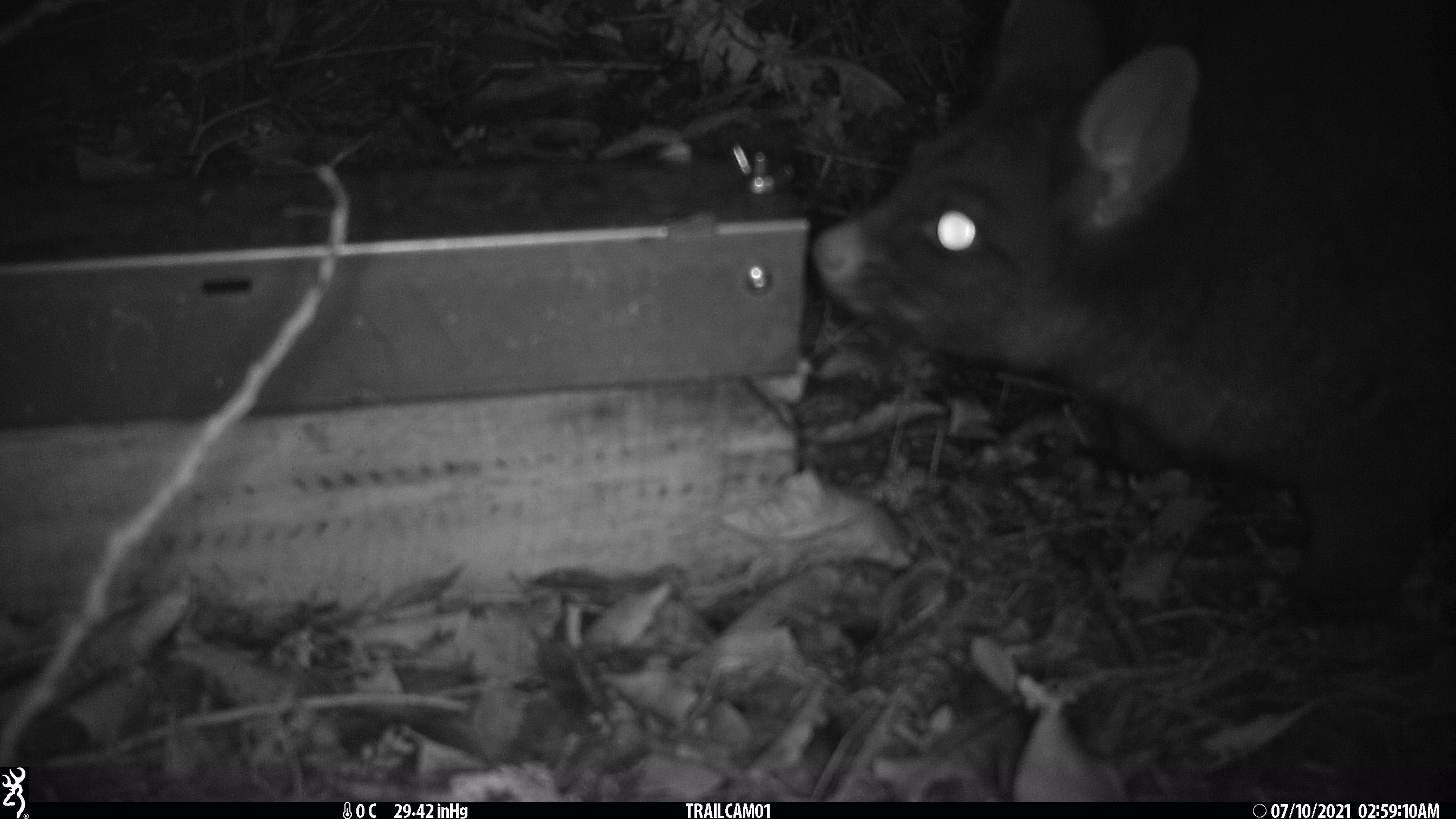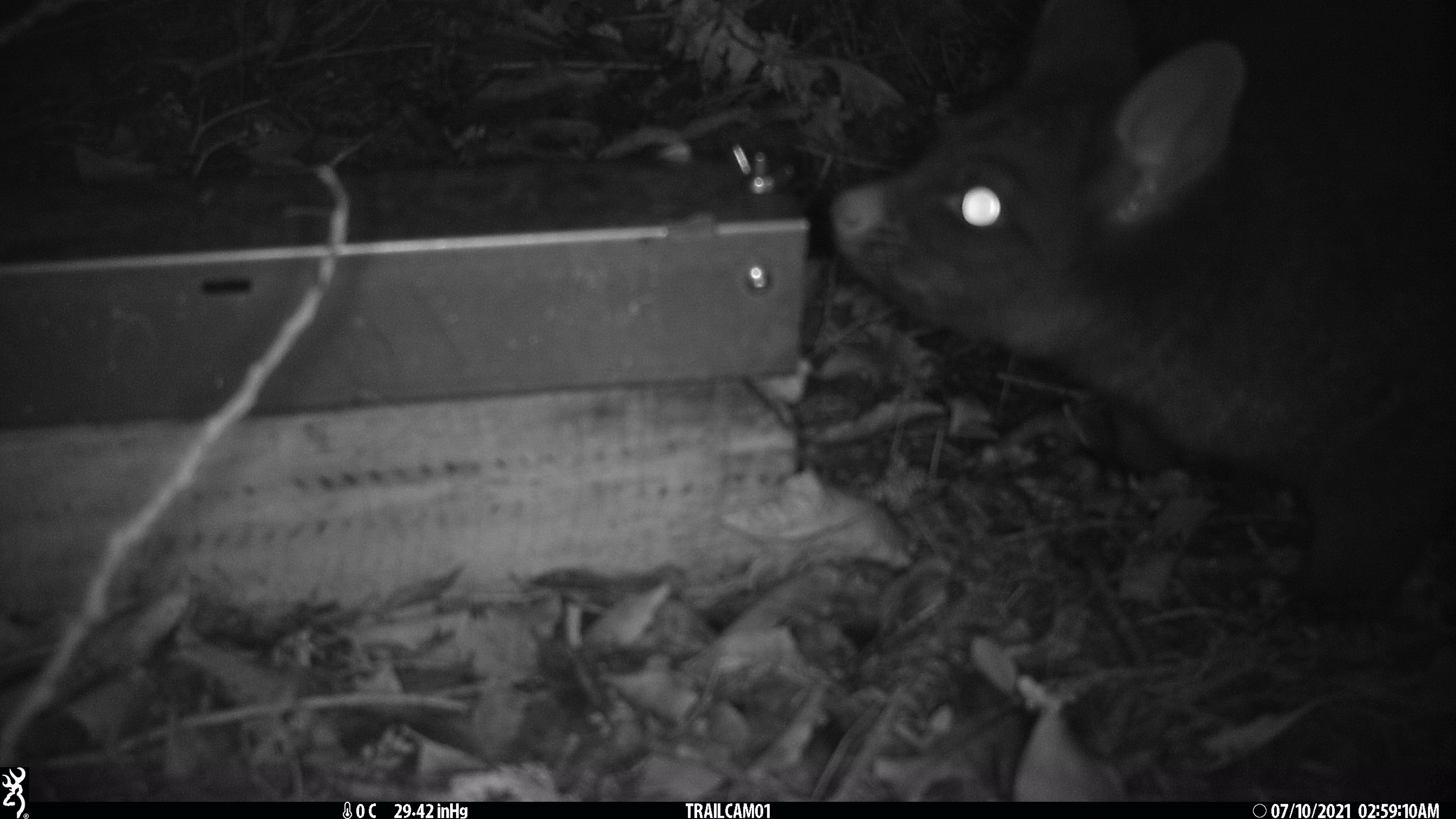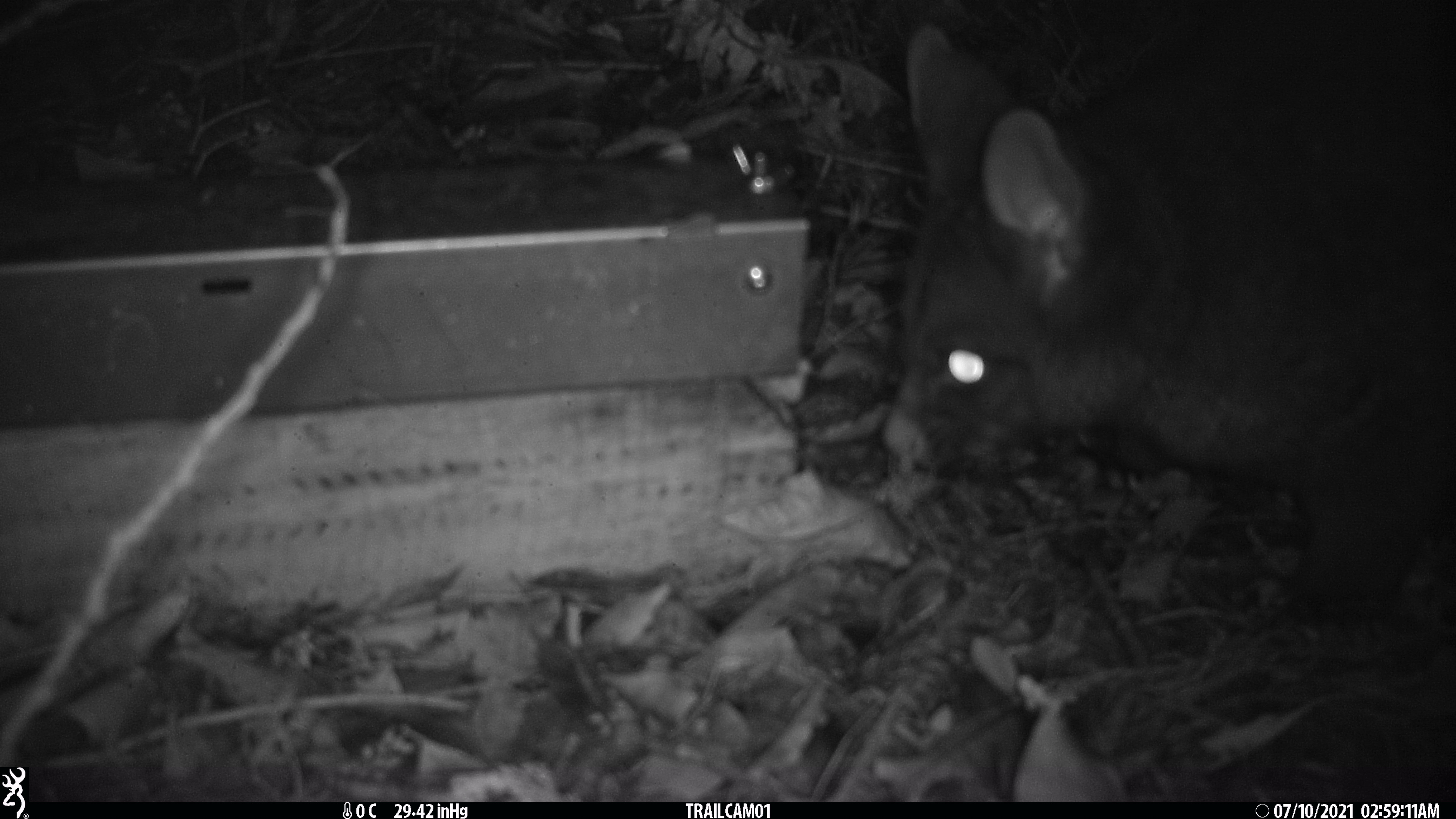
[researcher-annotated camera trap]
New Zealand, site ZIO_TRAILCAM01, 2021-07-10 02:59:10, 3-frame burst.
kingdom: Animalia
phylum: Chordata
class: Mammalia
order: Diprotodontia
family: Phalangeridae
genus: Trichosurus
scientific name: Trichosurus vulpecula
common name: common brushtail possum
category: possum